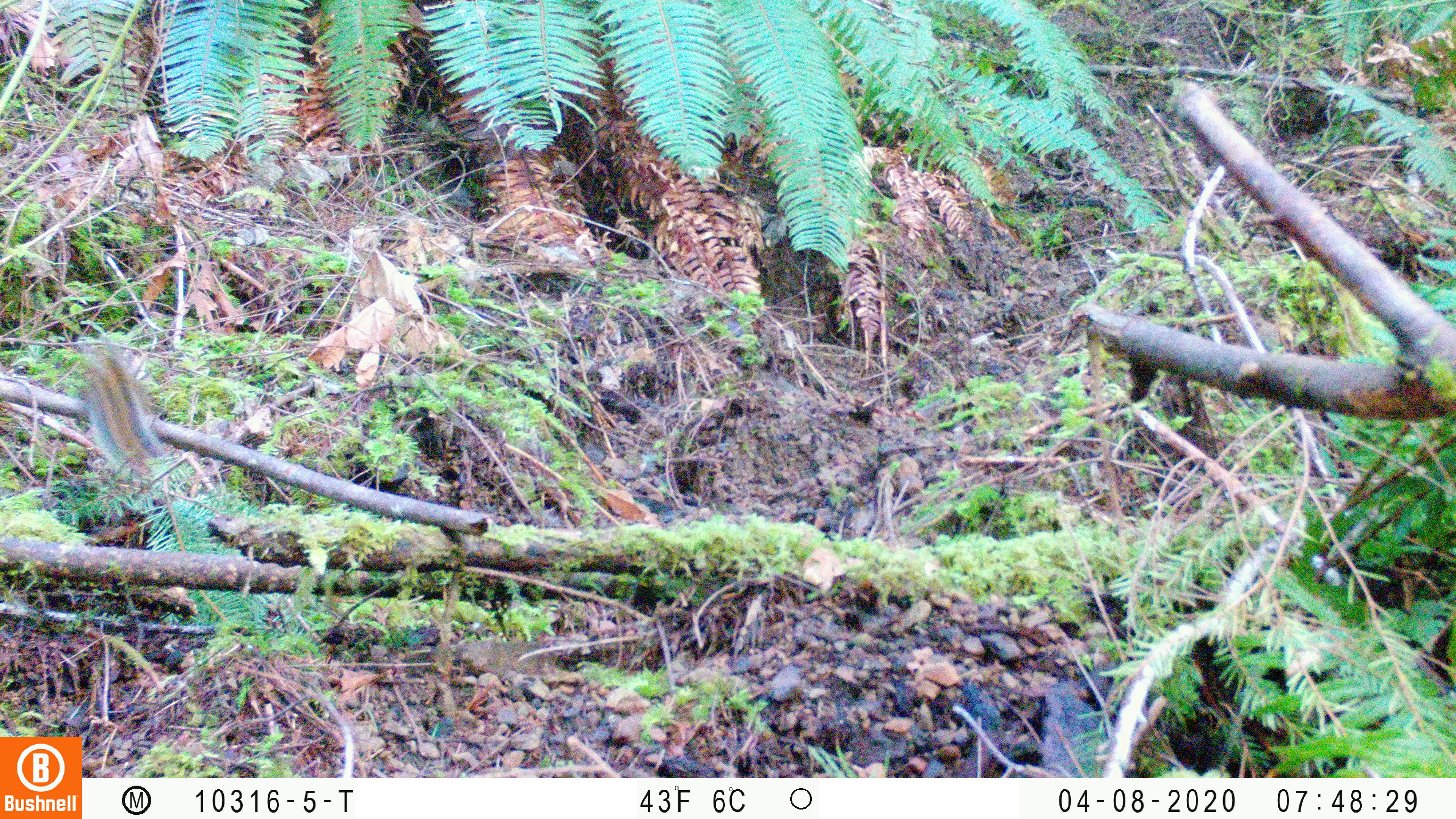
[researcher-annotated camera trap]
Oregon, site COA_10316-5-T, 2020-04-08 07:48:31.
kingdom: Animalia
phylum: Chordata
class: Mammalia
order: Rodentia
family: Sciuridae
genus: Neotamias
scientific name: Neotamias townsendii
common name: townsend's chipmunk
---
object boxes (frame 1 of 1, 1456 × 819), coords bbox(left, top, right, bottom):
townsend's chipmunk: bbox(70, 348, 167, 465)